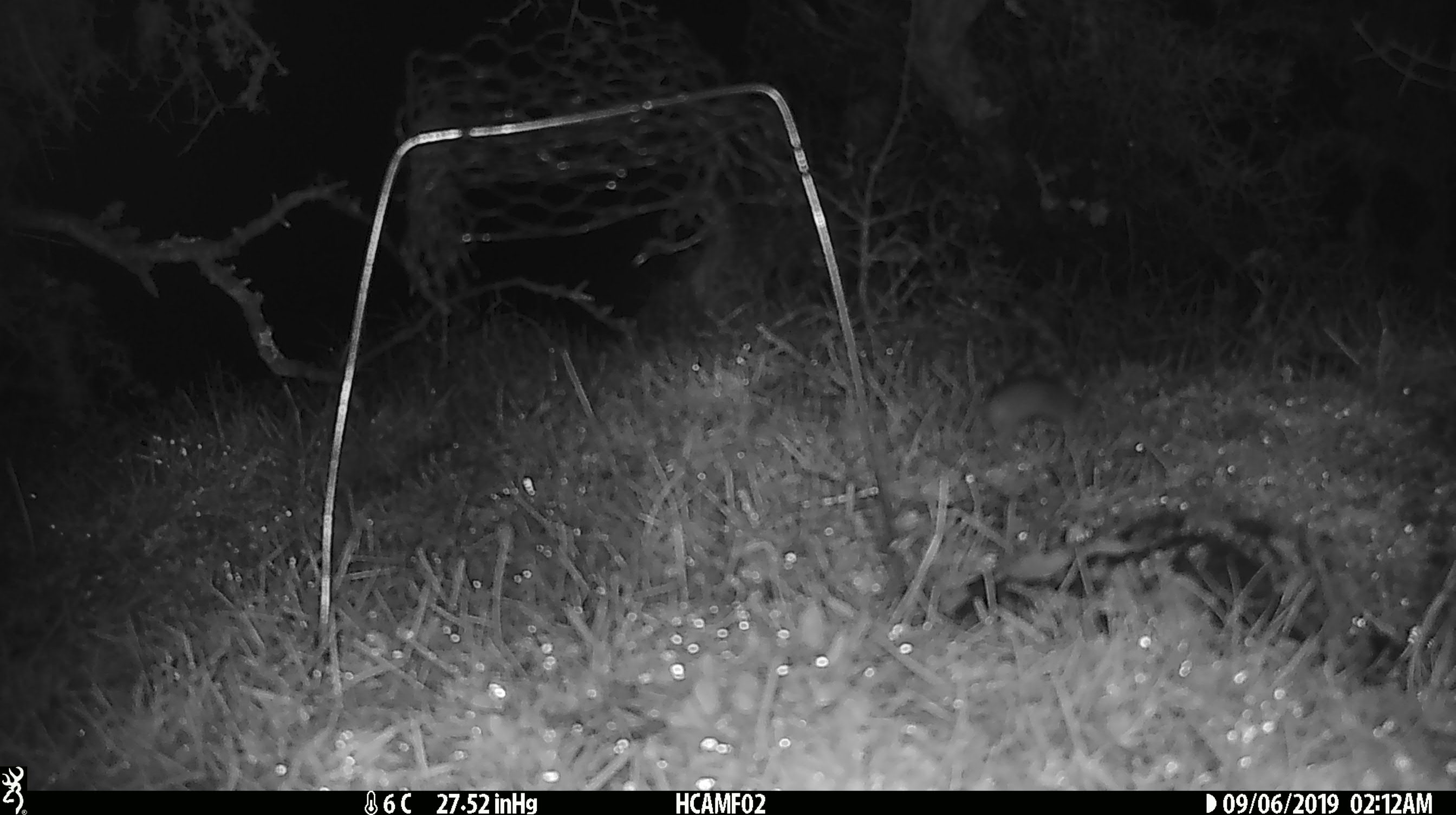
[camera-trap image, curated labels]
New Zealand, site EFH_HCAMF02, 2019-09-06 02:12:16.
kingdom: Animalia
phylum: Chordata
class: Mammalia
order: Rodentia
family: Muridae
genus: Mus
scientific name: Mus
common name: mouse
Mouse (Mus).